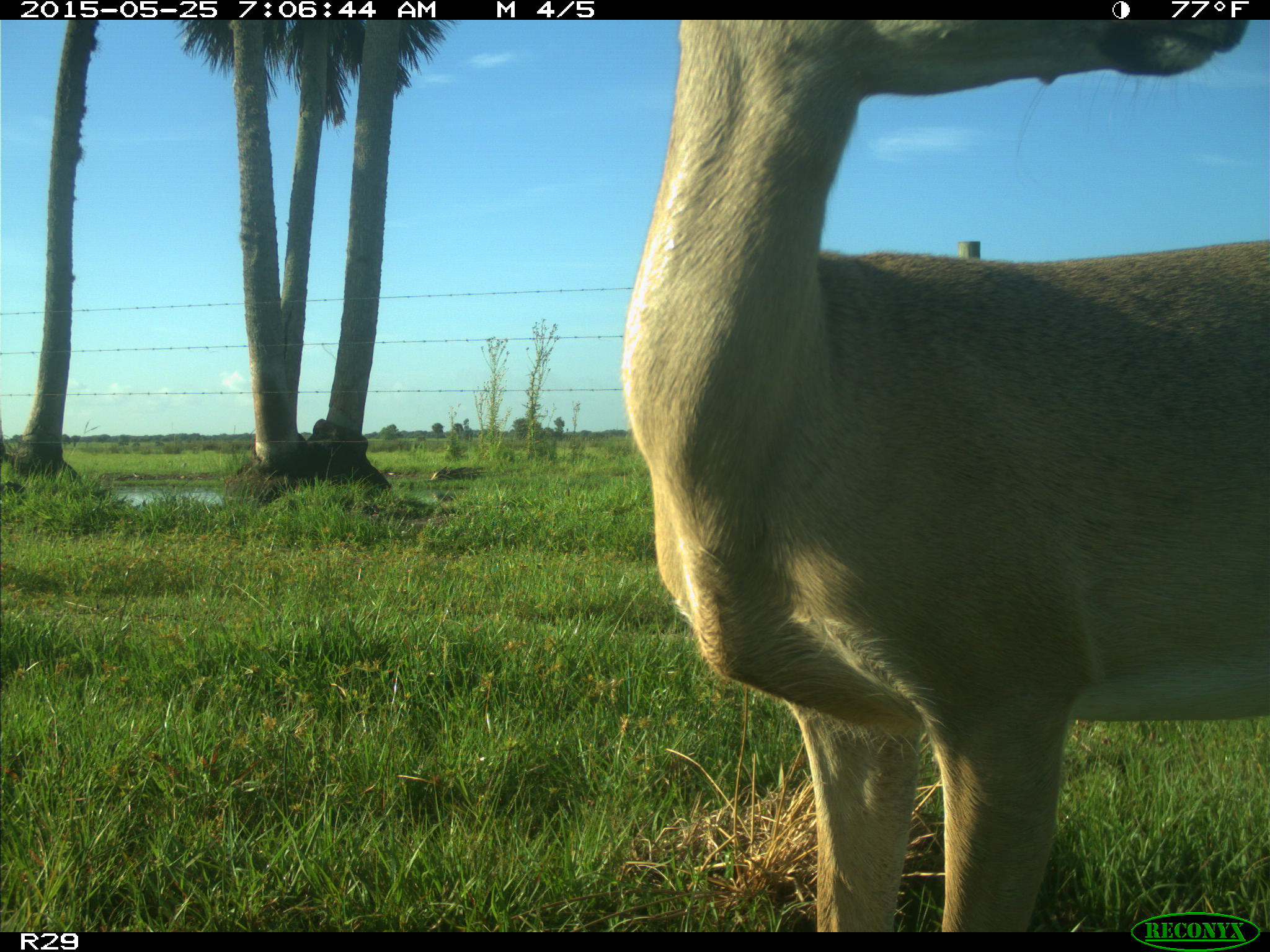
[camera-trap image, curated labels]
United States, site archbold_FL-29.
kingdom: Animalia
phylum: Chordata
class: Mammalia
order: Artiodactyla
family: Cervidae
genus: Odocoileus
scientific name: Odocoileus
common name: deer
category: unidentified deer